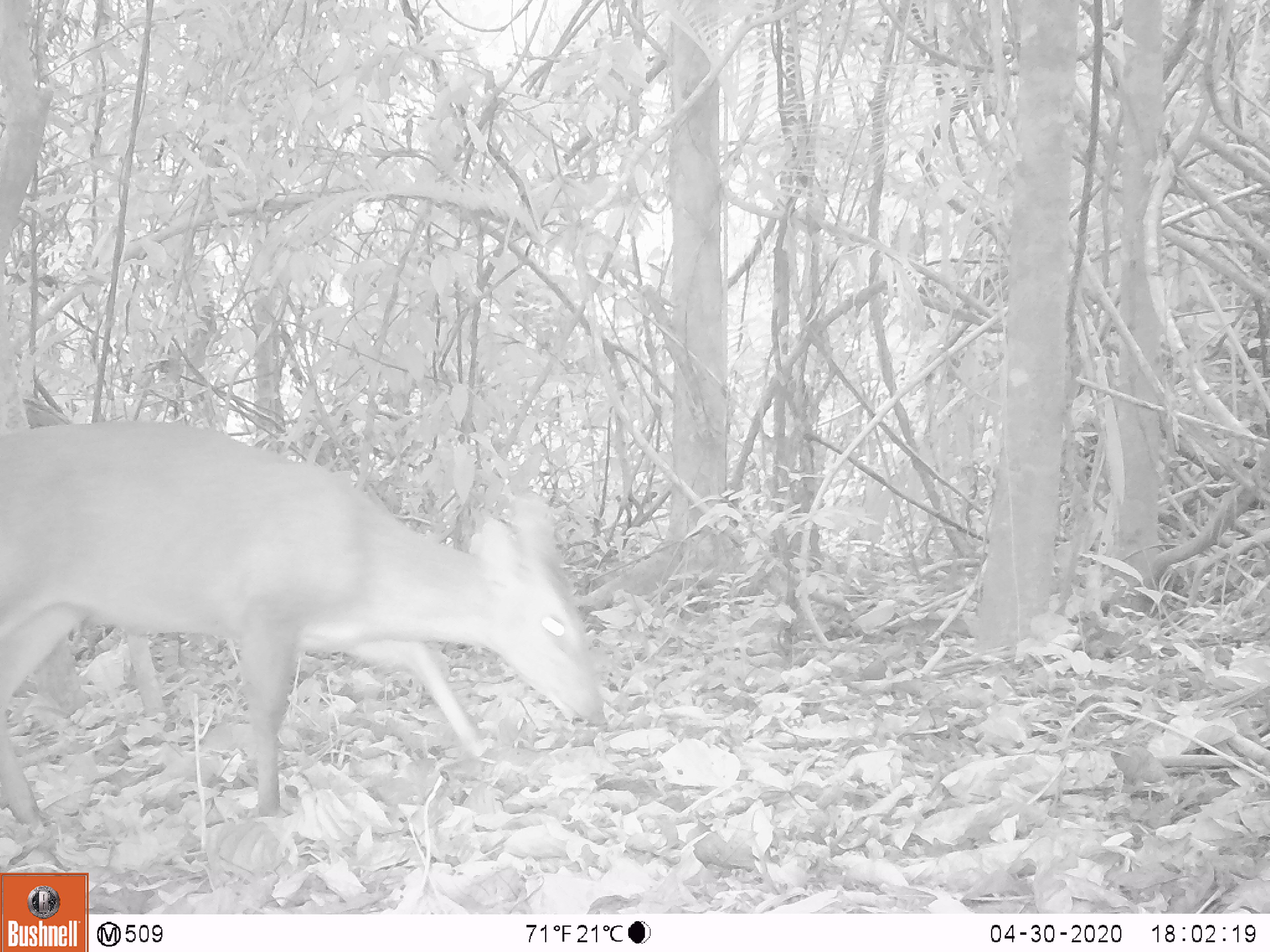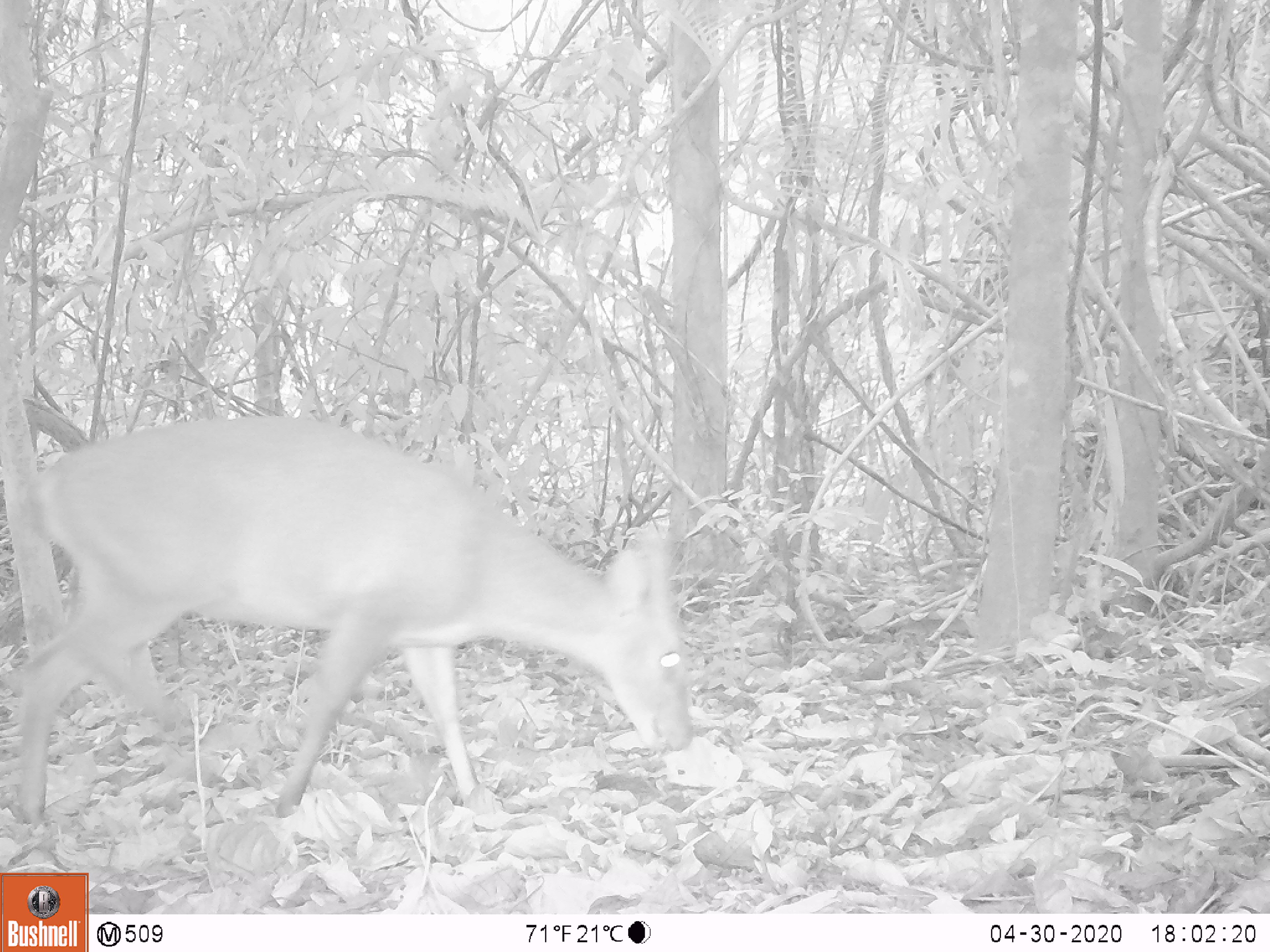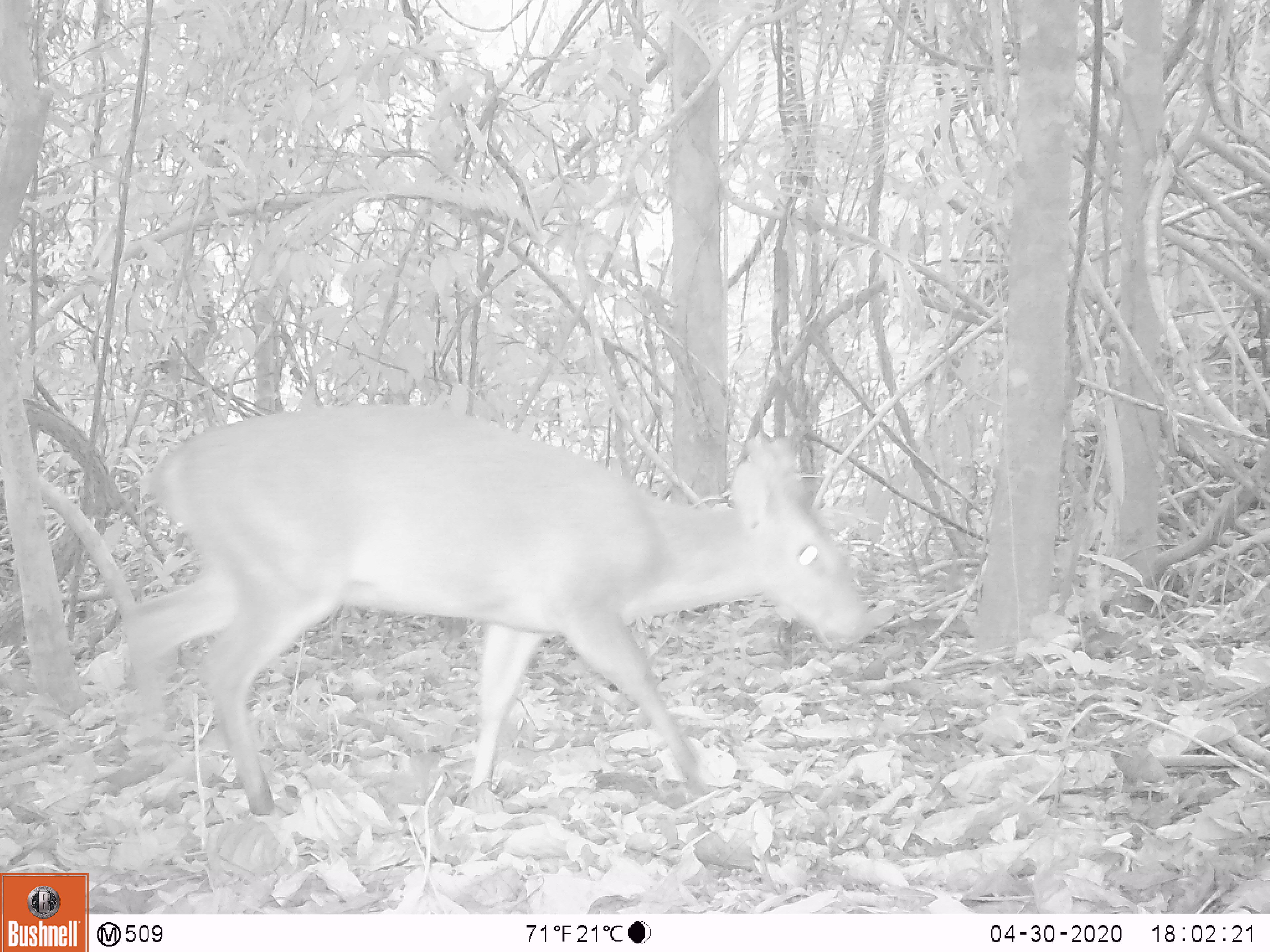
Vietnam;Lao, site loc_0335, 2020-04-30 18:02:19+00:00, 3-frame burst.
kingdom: Animalia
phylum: Chordata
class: Mammalia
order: Artiodactyla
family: Cervidae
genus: Muntiacus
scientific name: Muntiacus vuquangensis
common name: large-antlered muntjac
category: large antlered muntjac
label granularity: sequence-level